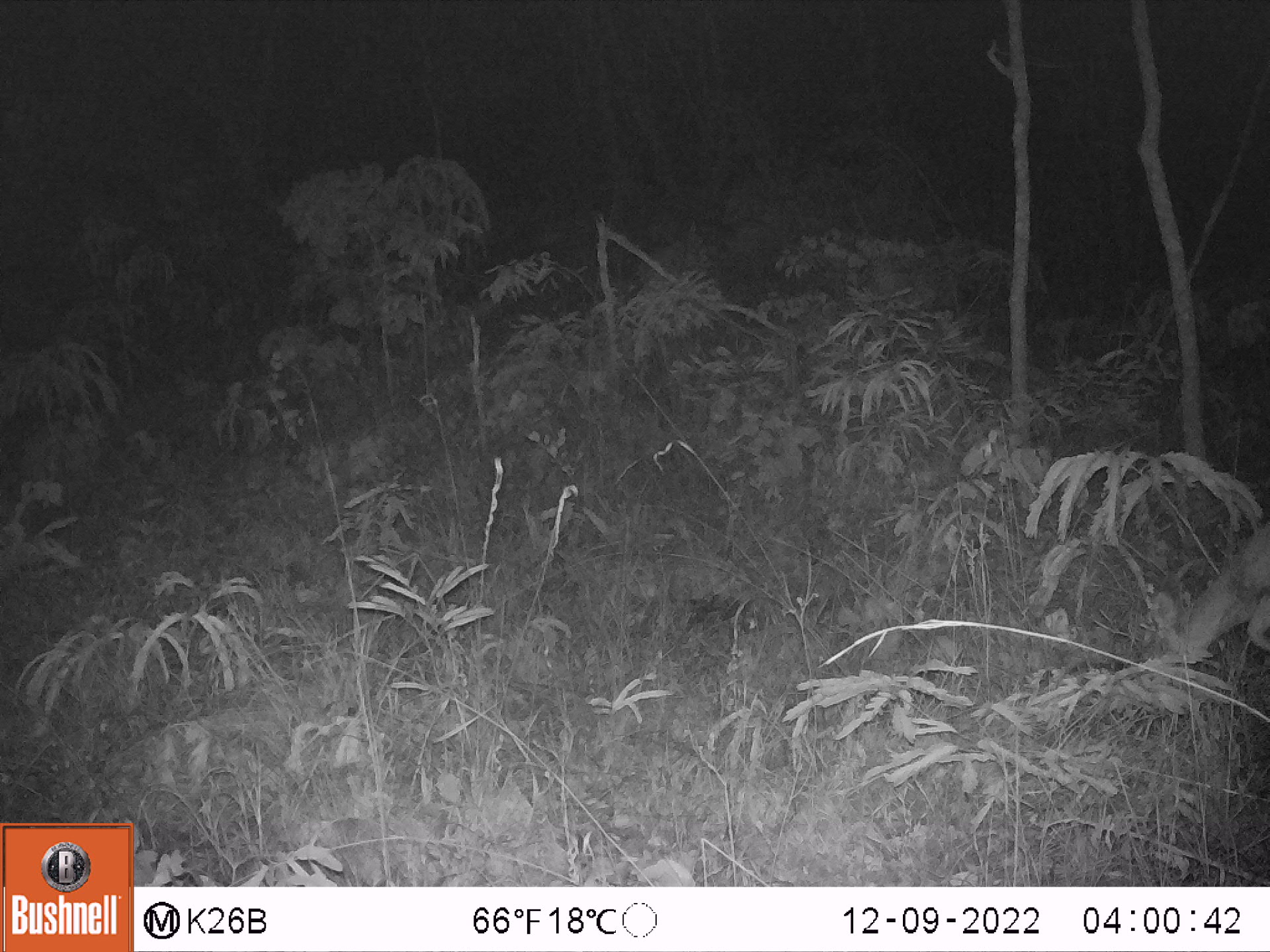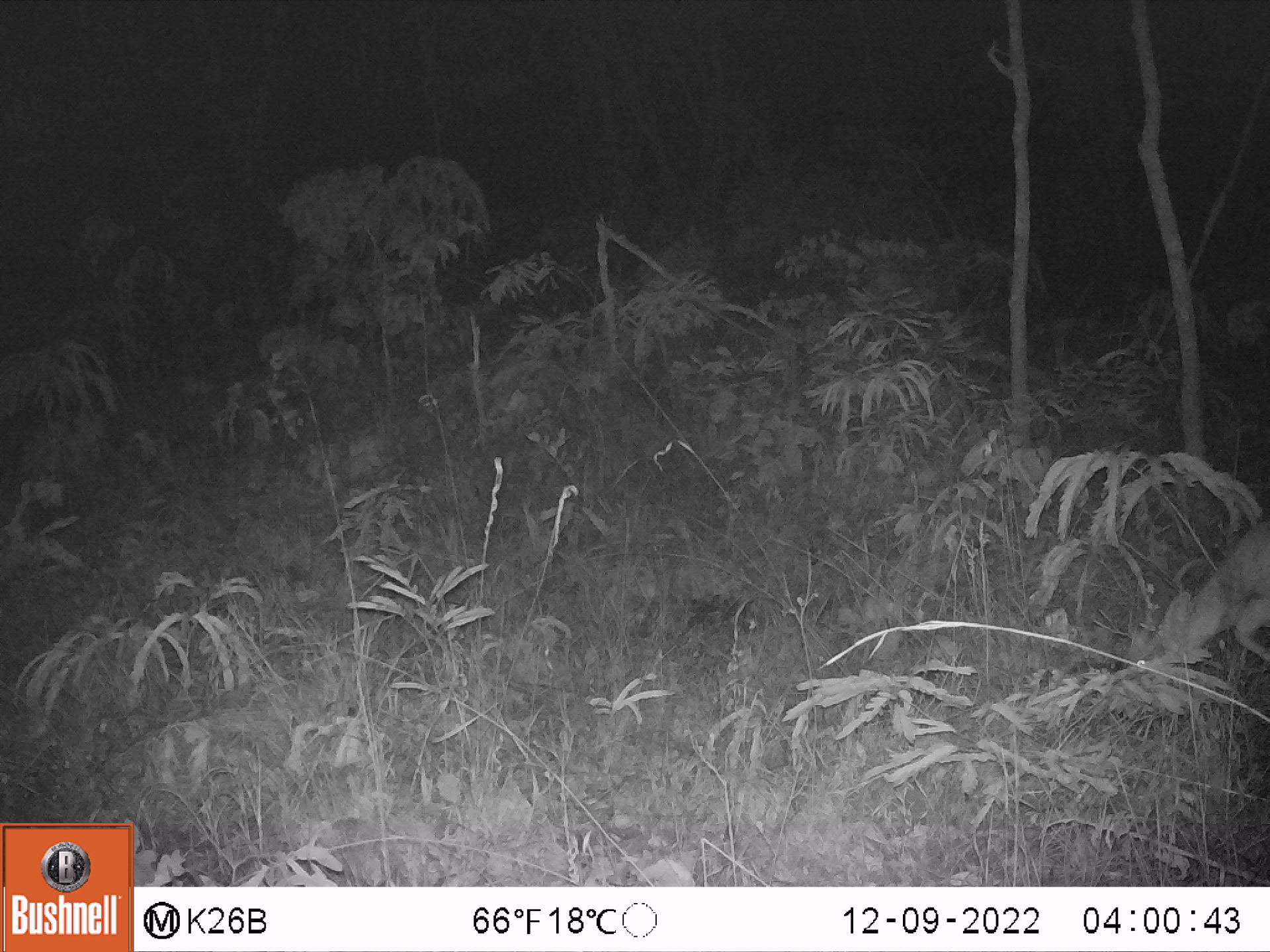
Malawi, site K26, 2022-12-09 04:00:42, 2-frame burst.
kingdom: Animalia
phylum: Chordata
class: Mammalia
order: Artiodactyla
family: Bovidae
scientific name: Antilopinae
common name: small antelope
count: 1